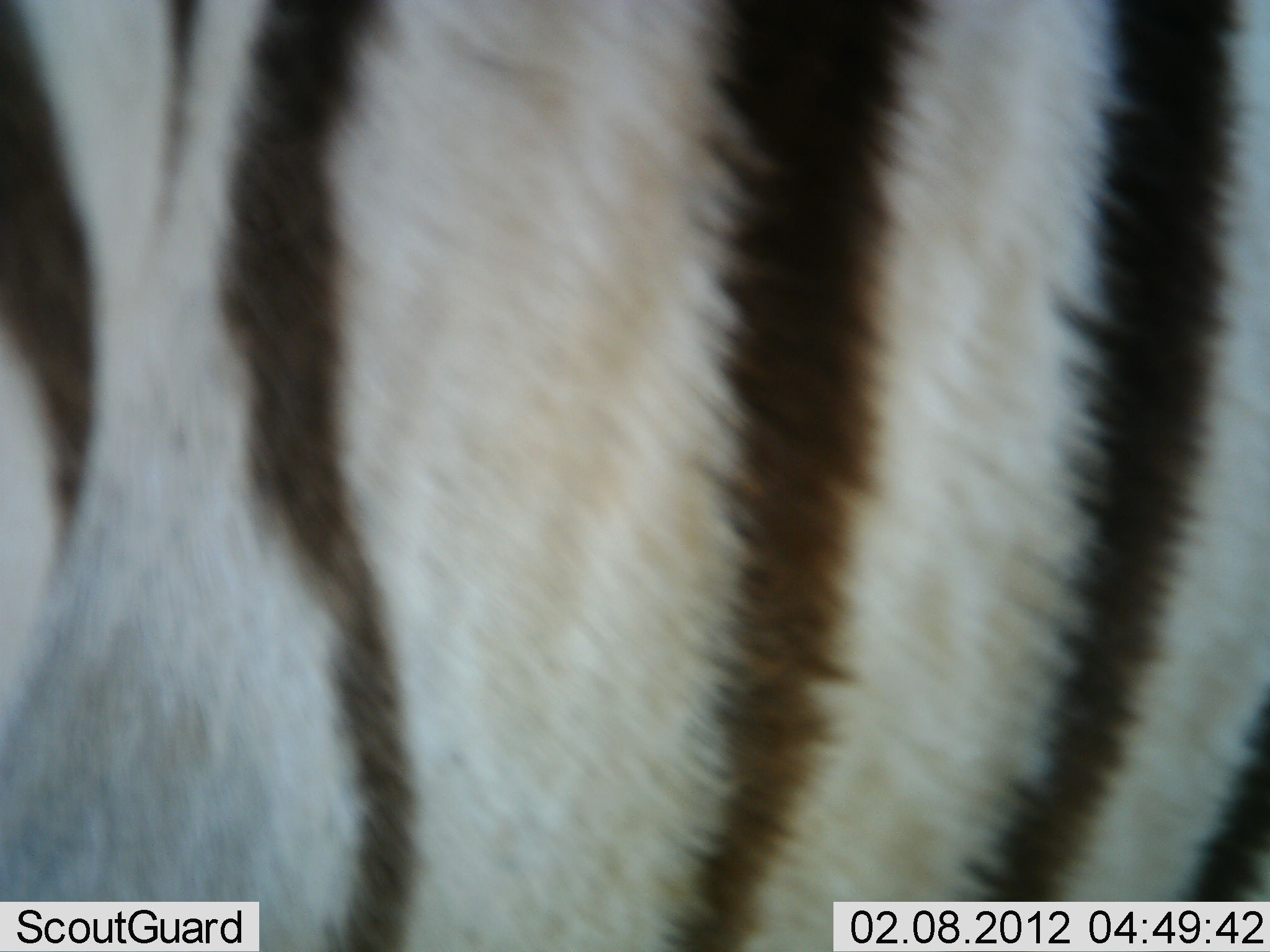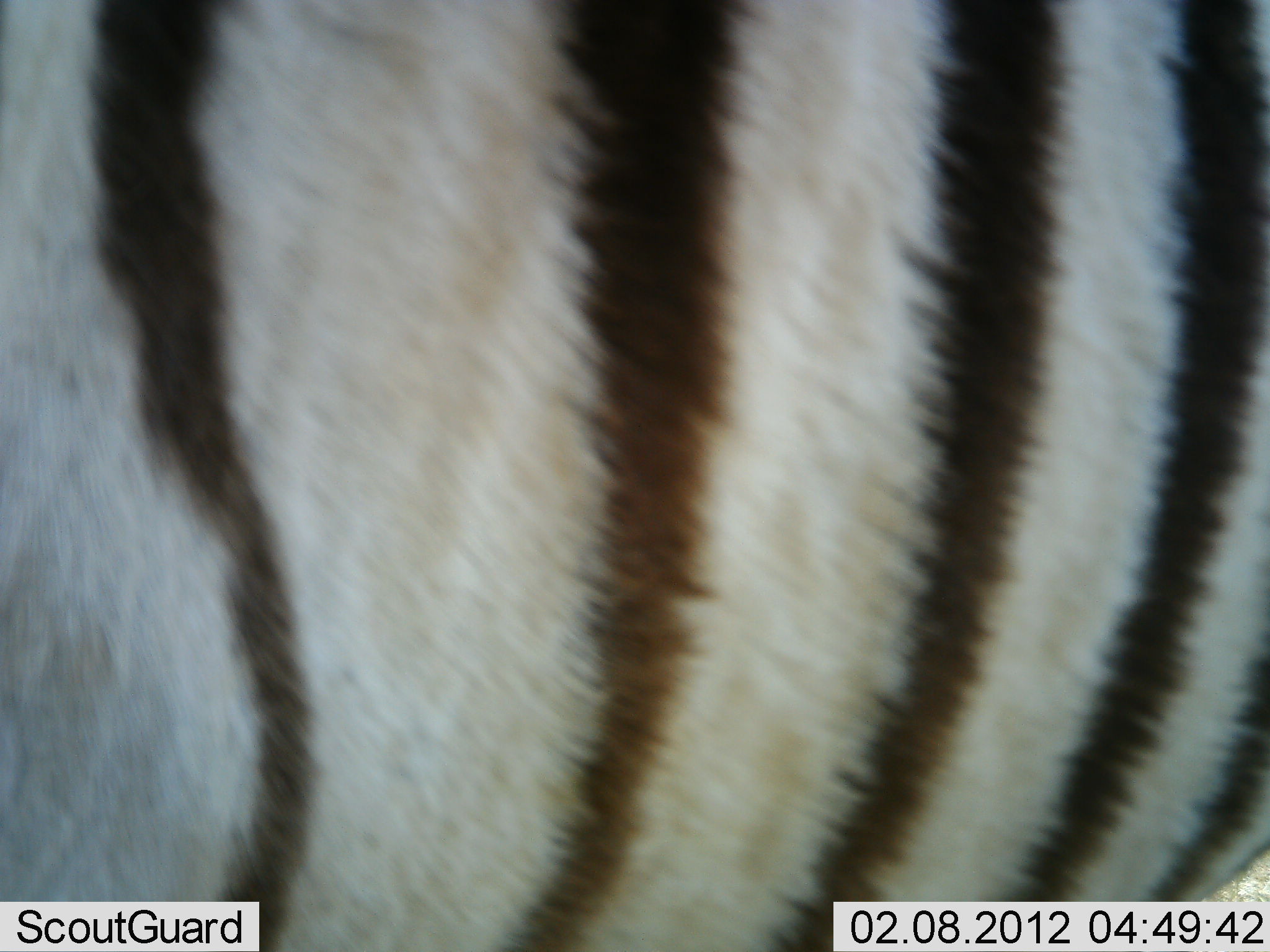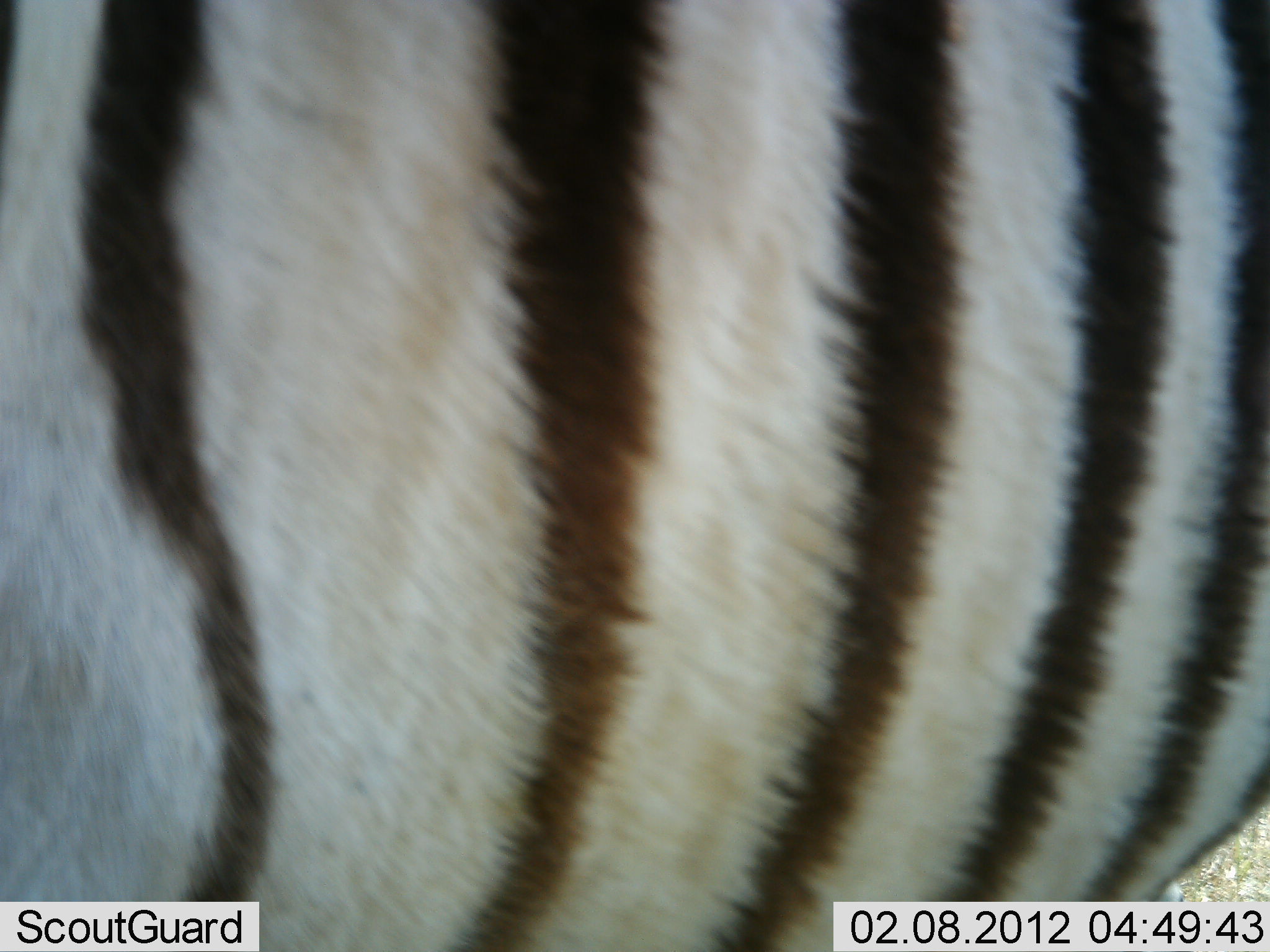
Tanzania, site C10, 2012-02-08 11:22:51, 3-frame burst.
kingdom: Animalia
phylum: Chordata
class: Mammalia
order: Perissodactyla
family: Equidae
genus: Equus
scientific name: Equus quagga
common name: plains zebra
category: zebra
Zebra (plains zebra) (Equus quagga), count 1. Behavior (volunteer vote fractions): standing 78%, resting 0%, moving 22%, interacting 0%. Young present (vote fraction): 0%. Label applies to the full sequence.